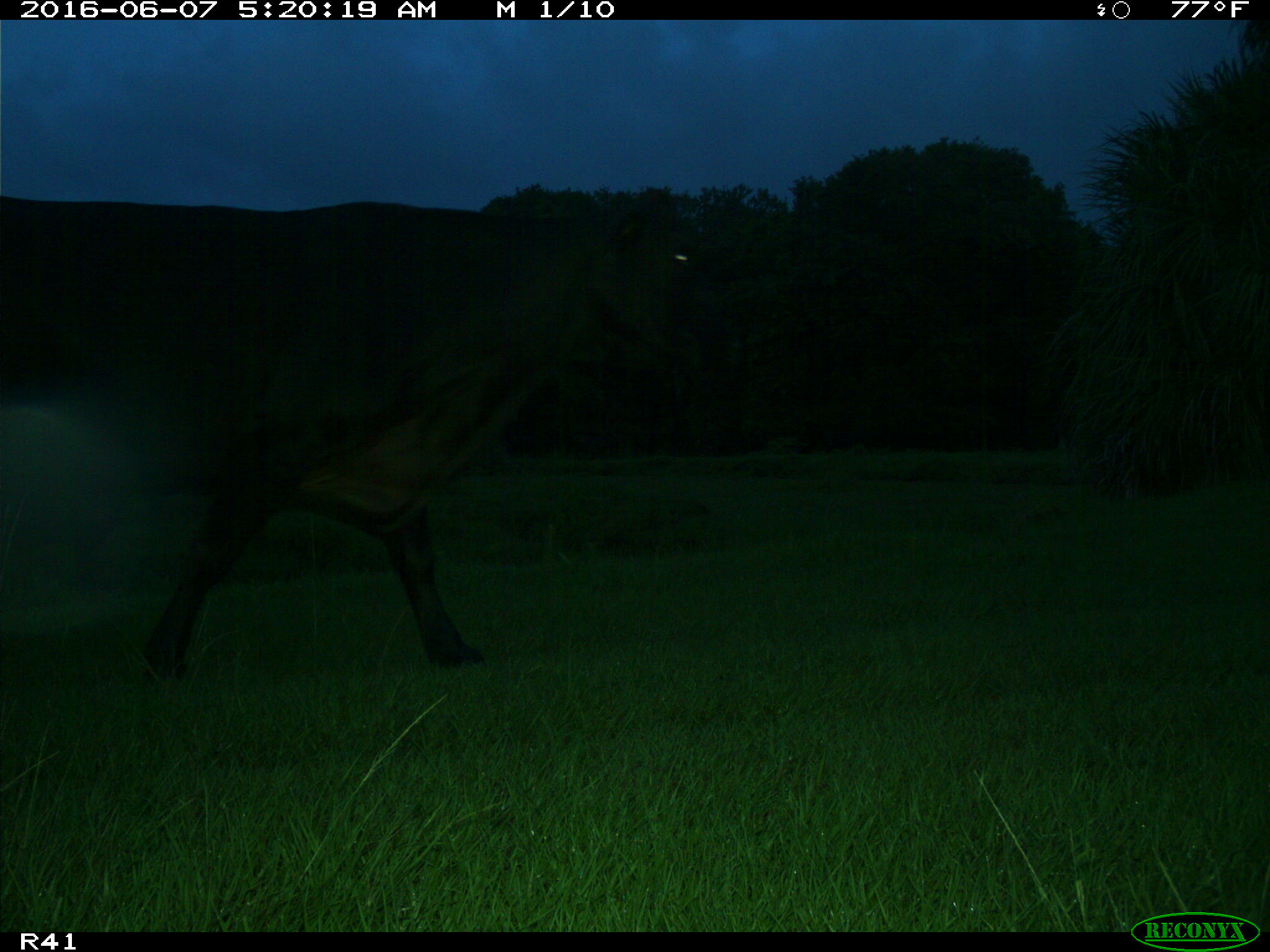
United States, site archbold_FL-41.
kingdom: Animalia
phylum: Chordata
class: Mammalia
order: Artiodactyla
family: Bovidae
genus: Bos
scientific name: Bos taurus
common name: domestic cow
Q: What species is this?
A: Bos taurus (domestic cow).